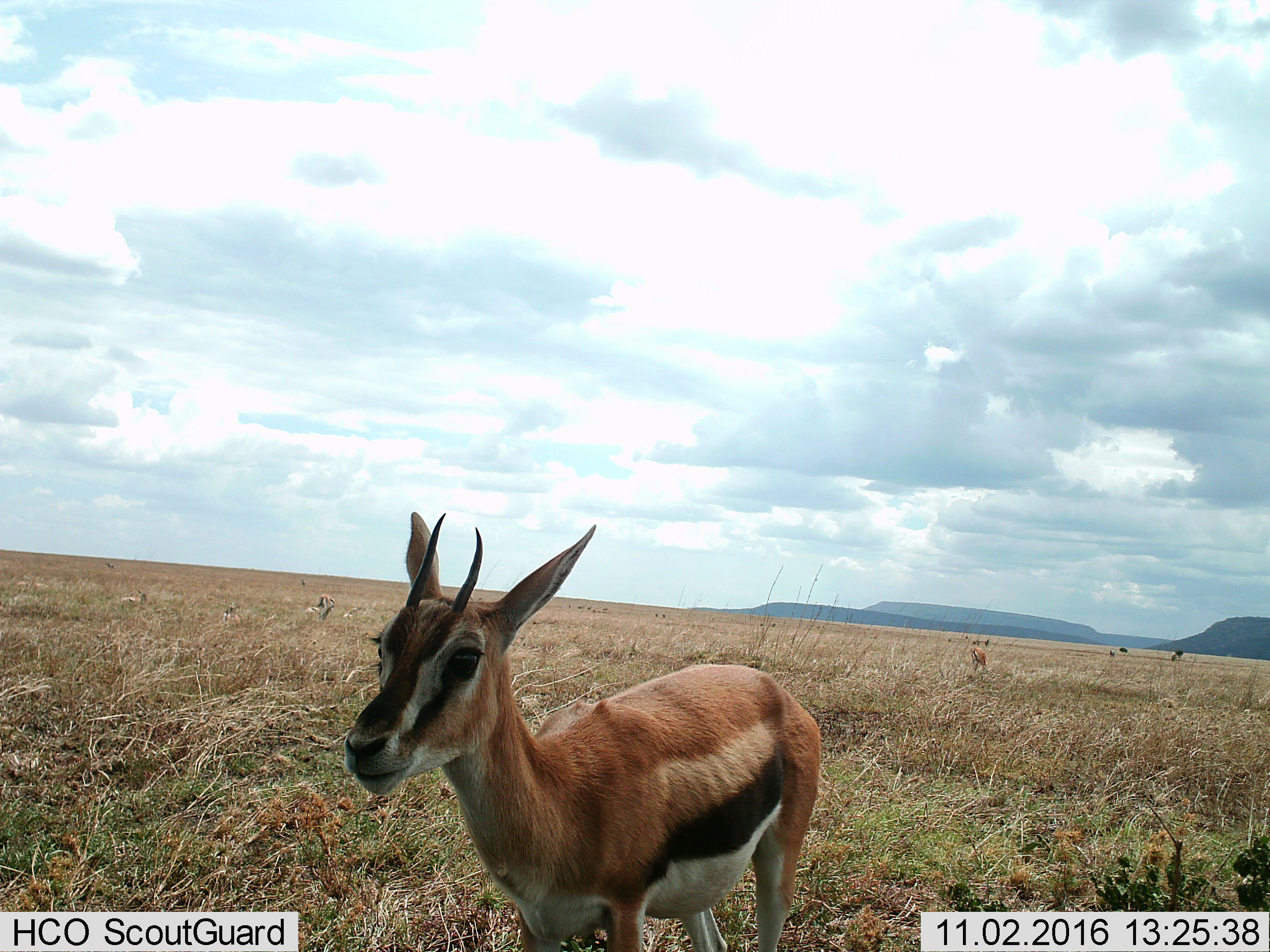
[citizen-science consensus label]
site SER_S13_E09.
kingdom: Animalia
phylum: Chordata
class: Mammalia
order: Artiodactyla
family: Bovidae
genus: Eudorcas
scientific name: Eudorcas thomsonii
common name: thomson's gazelle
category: gazellethomsons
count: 2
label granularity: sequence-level